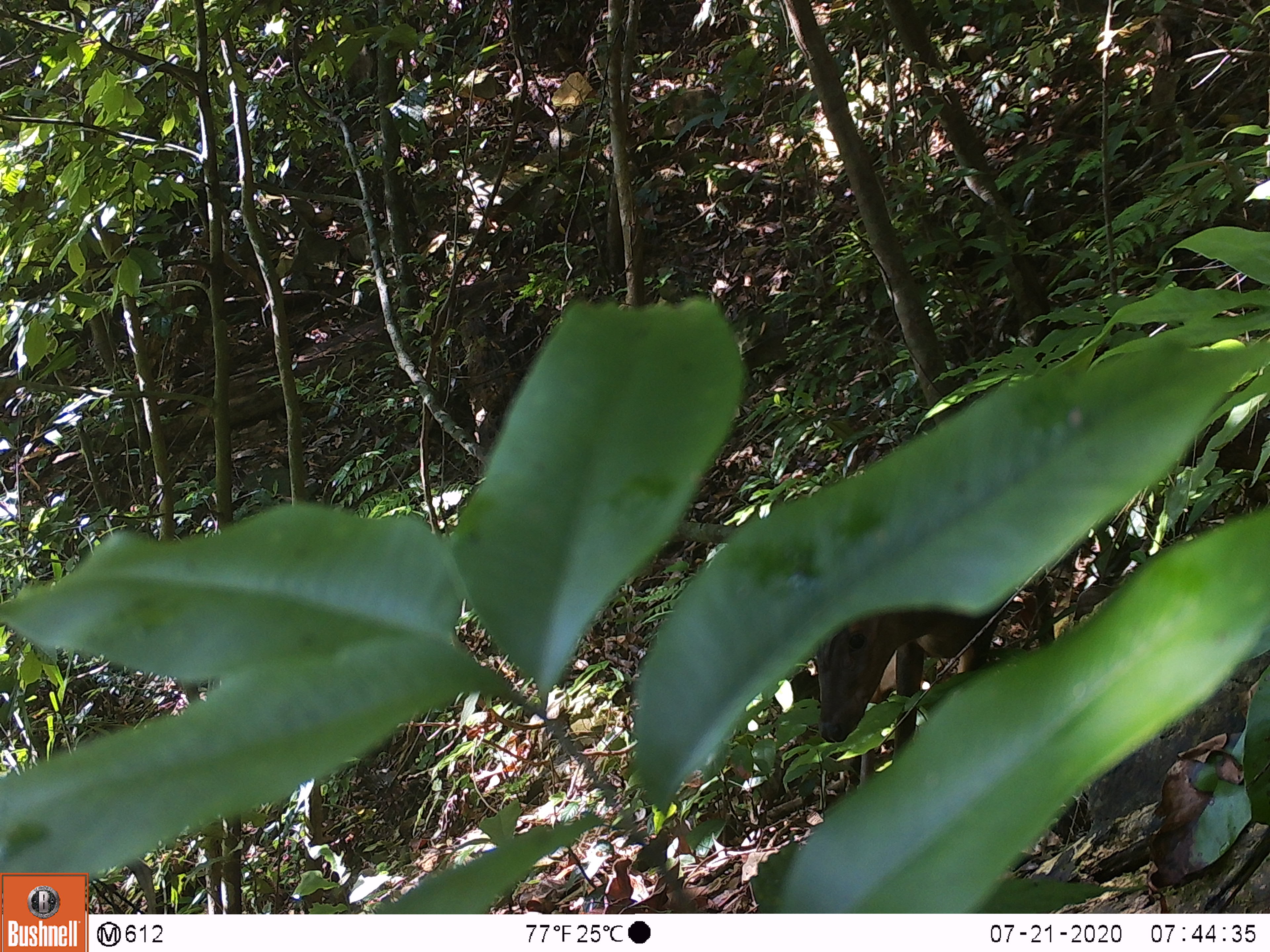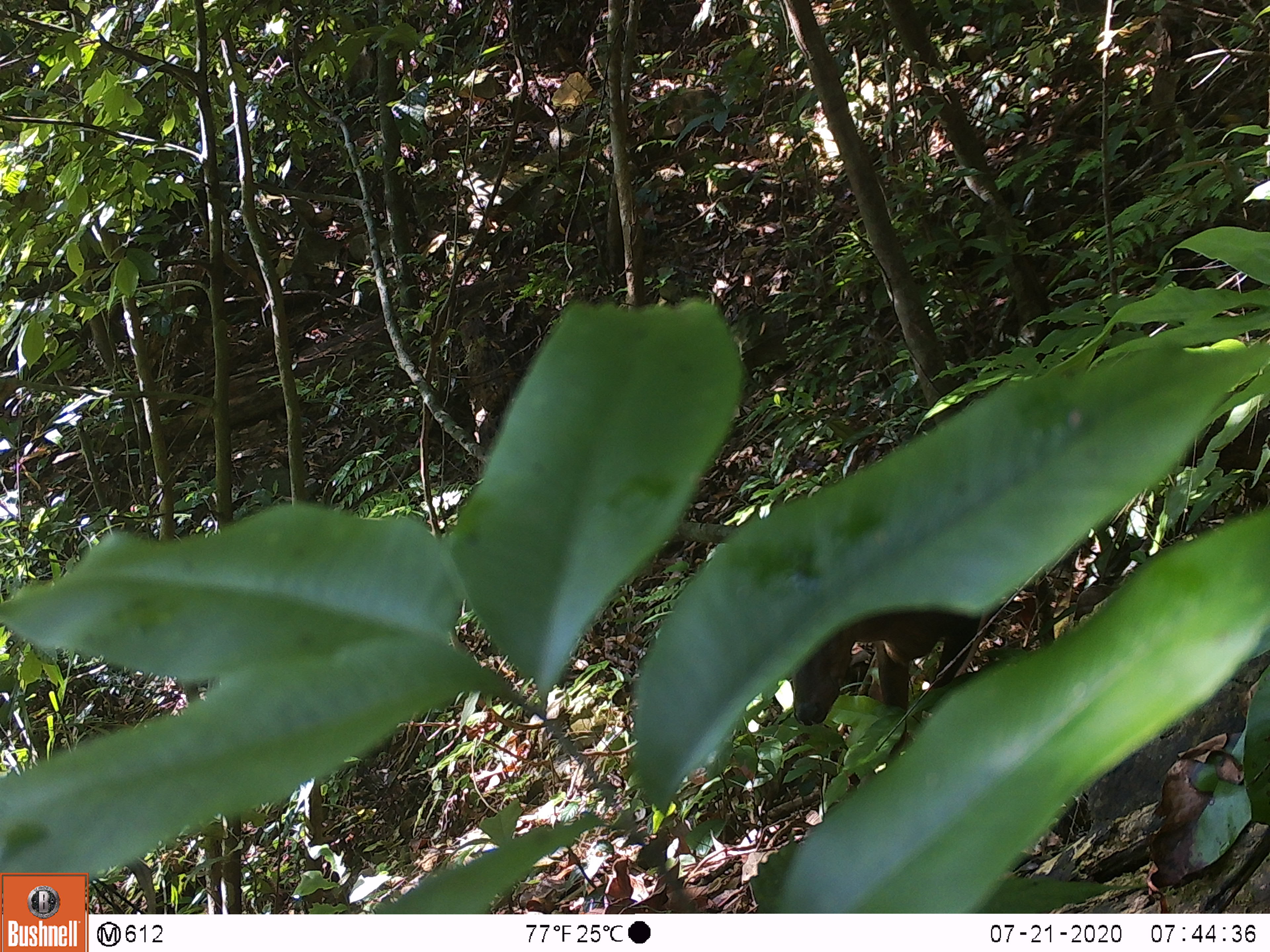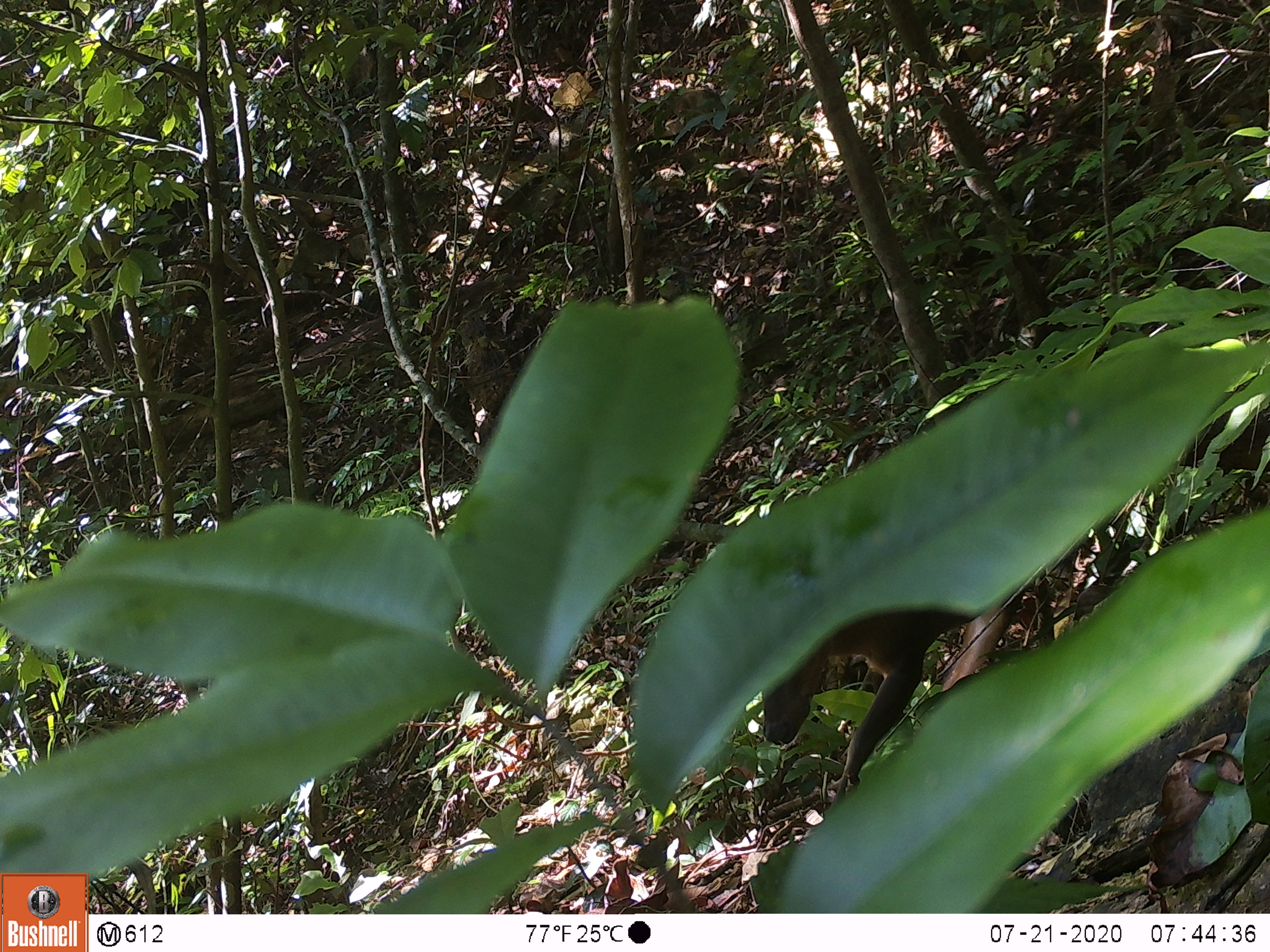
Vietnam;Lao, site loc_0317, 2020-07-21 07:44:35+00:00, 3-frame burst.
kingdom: Animalia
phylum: Chordata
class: Mammalia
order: Artiodactyla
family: Cervidae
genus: Muntiacus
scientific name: Muntiacus rooseveltorum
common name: roosevelt's muntjac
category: roosevelts muntjac group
Roosevelts muntjac group (roosevelt's muntjac) (Muntiacus rooseveltorum). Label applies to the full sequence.